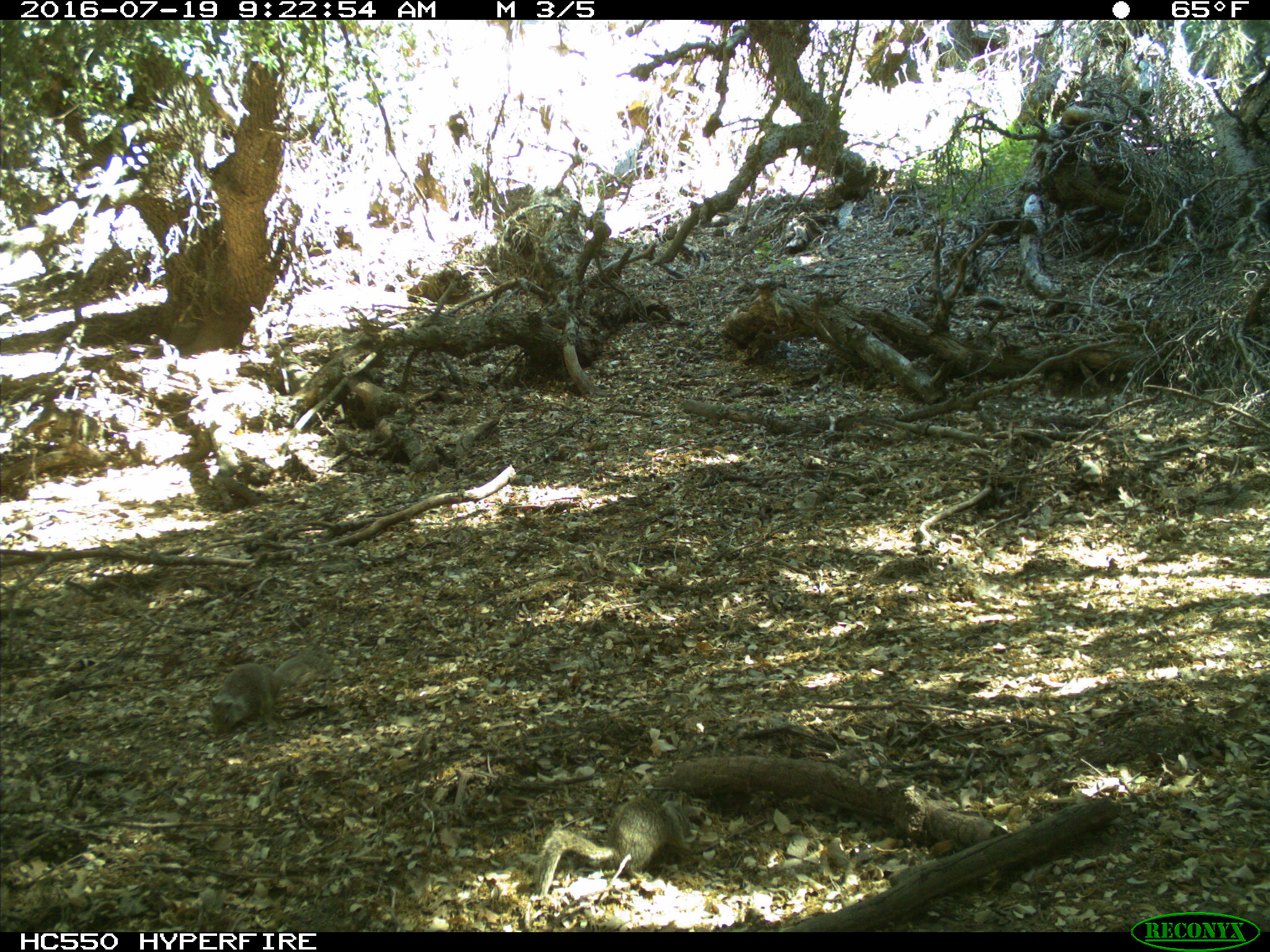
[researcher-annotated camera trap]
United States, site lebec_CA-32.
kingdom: Animalia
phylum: Chordata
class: Mammalia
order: Rodentia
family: Sciuridae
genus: Otospermophilus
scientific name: Otospermophilus beecheyi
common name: california ground squirrel